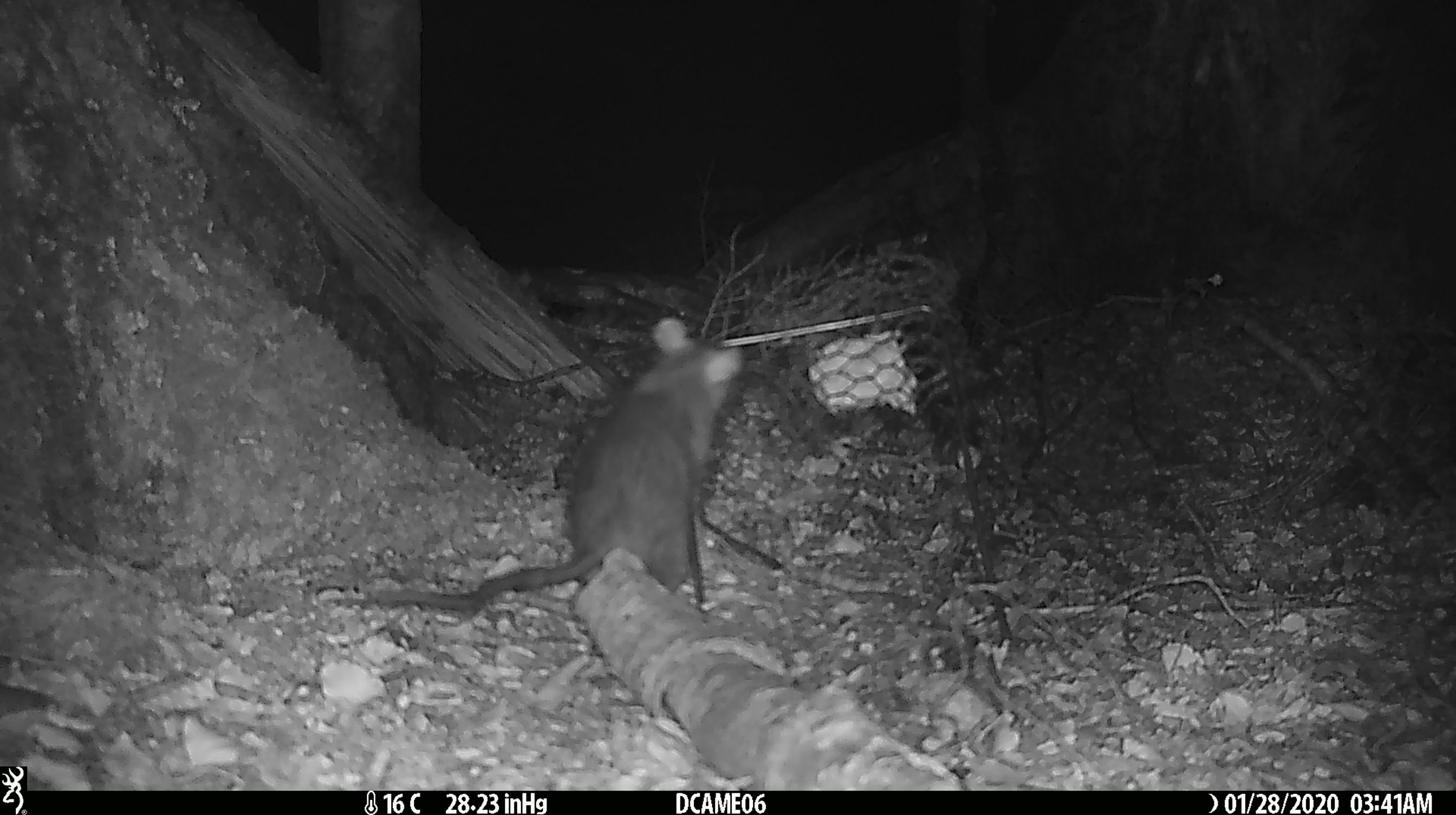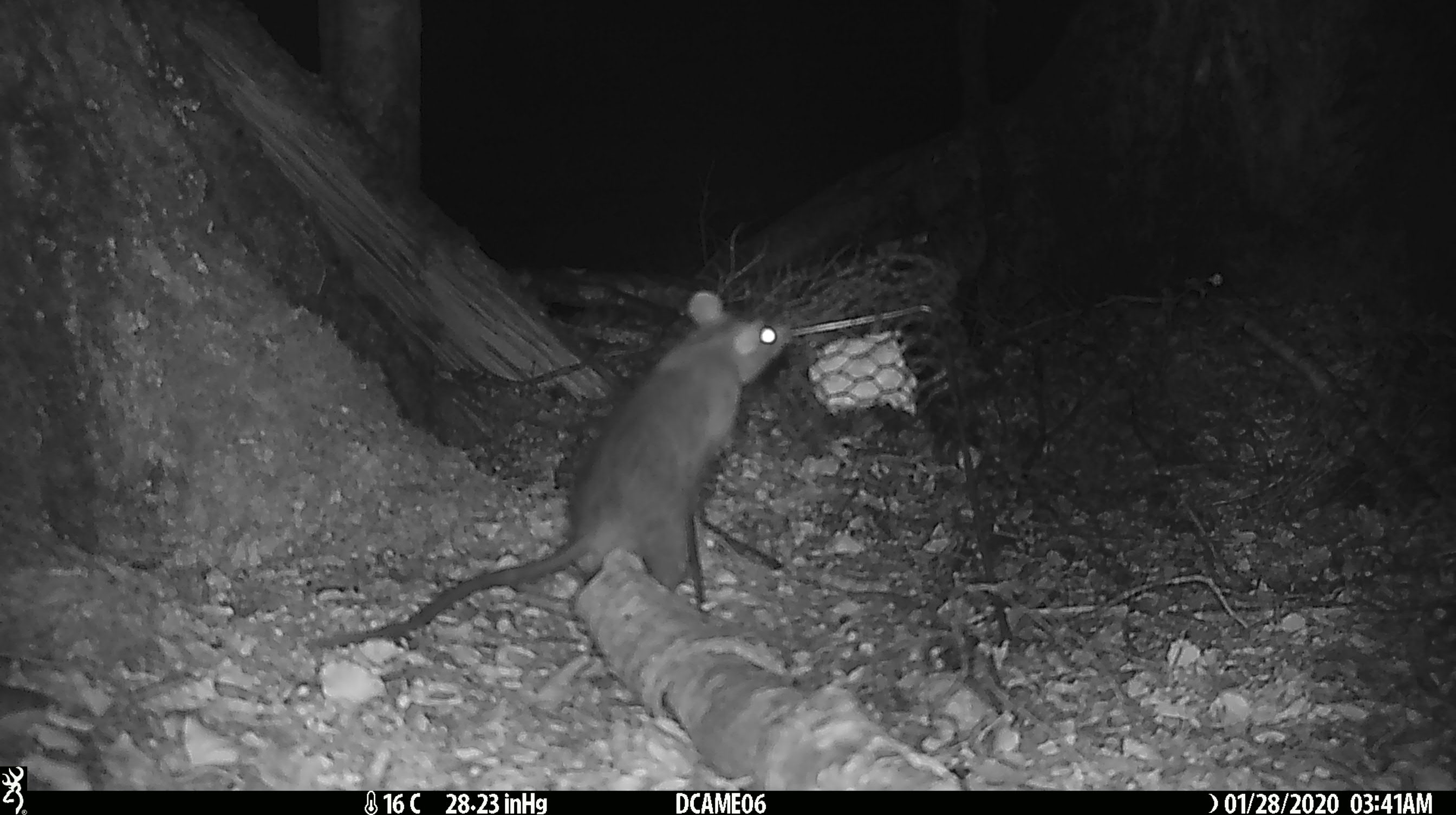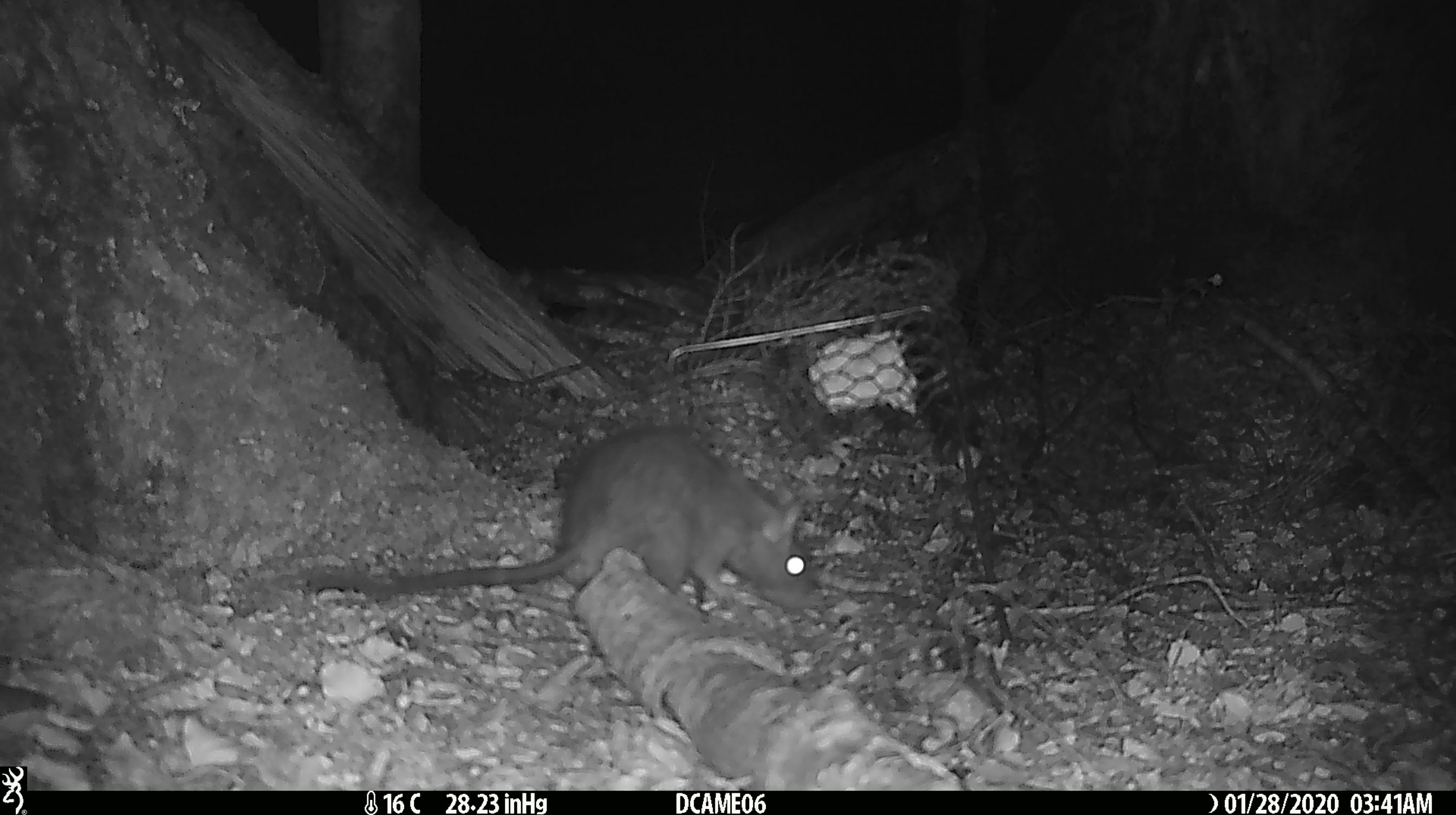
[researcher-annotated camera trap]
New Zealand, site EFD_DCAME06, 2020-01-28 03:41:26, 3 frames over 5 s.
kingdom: Animalia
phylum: Chordata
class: Mammalia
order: Rodentia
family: Muridae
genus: Rattus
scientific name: Rattus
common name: rat